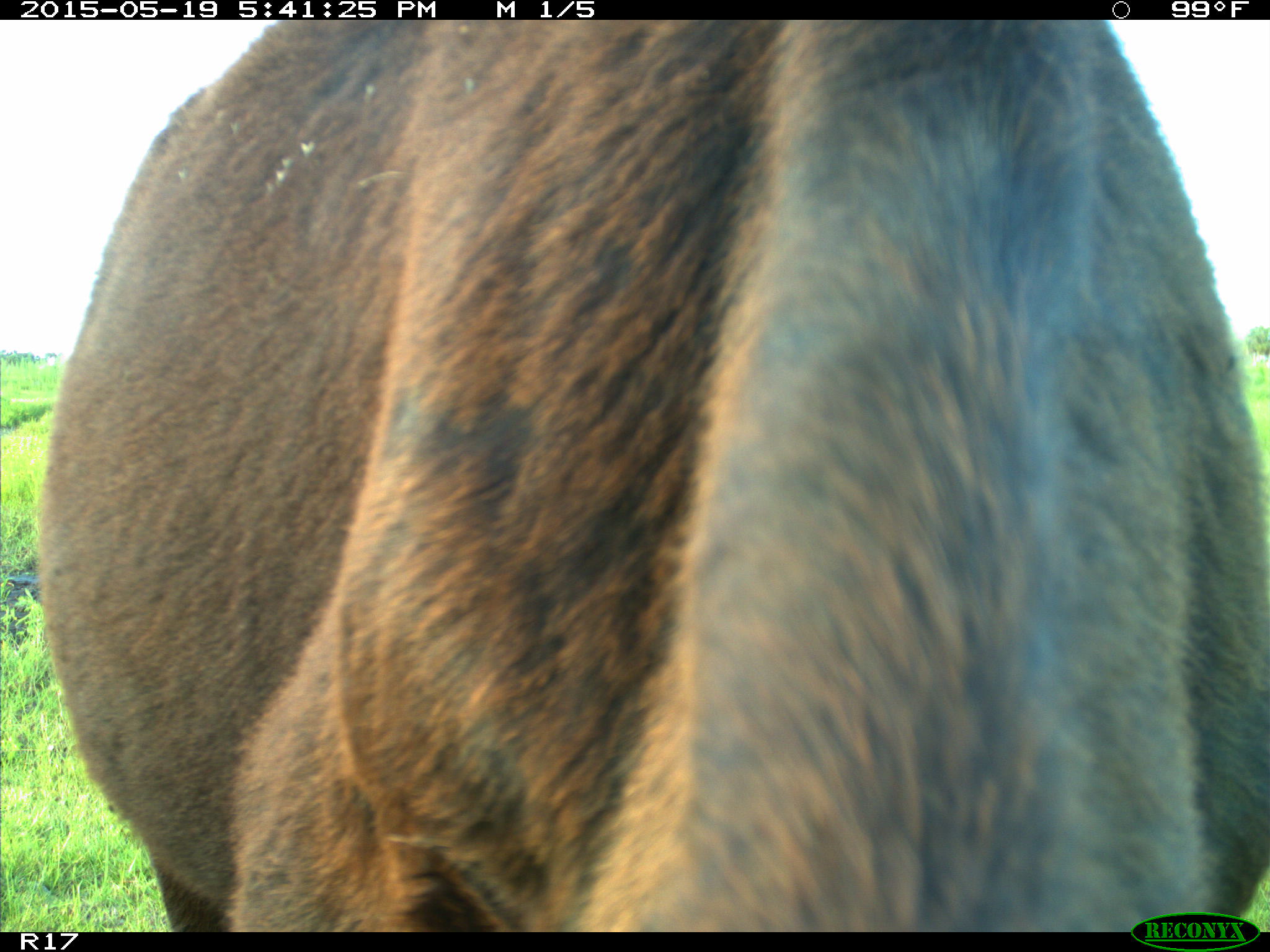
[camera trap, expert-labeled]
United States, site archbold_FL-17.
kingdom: Animalia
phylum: Chordata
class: Mammalia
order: Artiodactyla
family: Bovidae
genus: Bos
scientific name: Bos taurus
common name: domestic cow